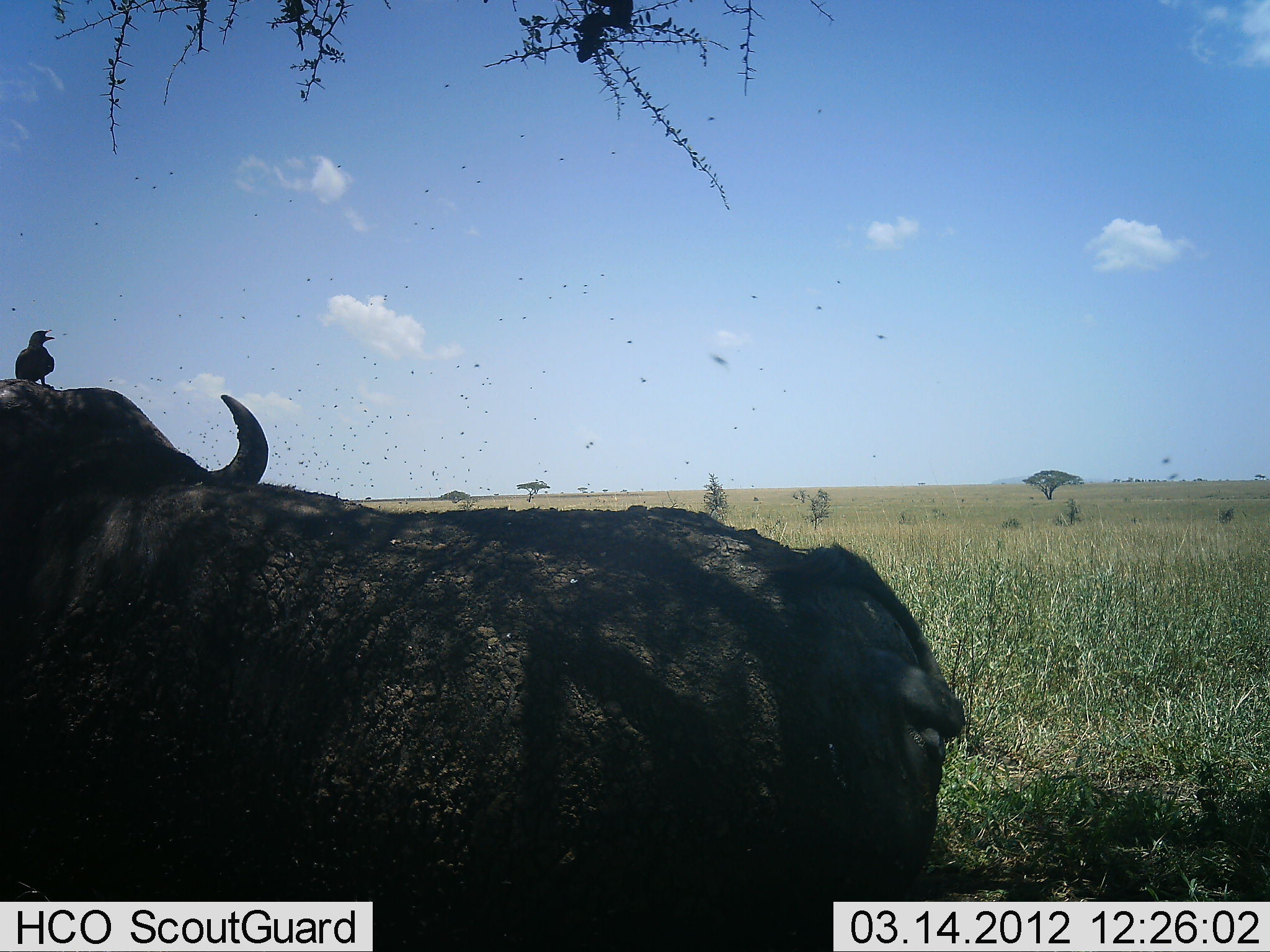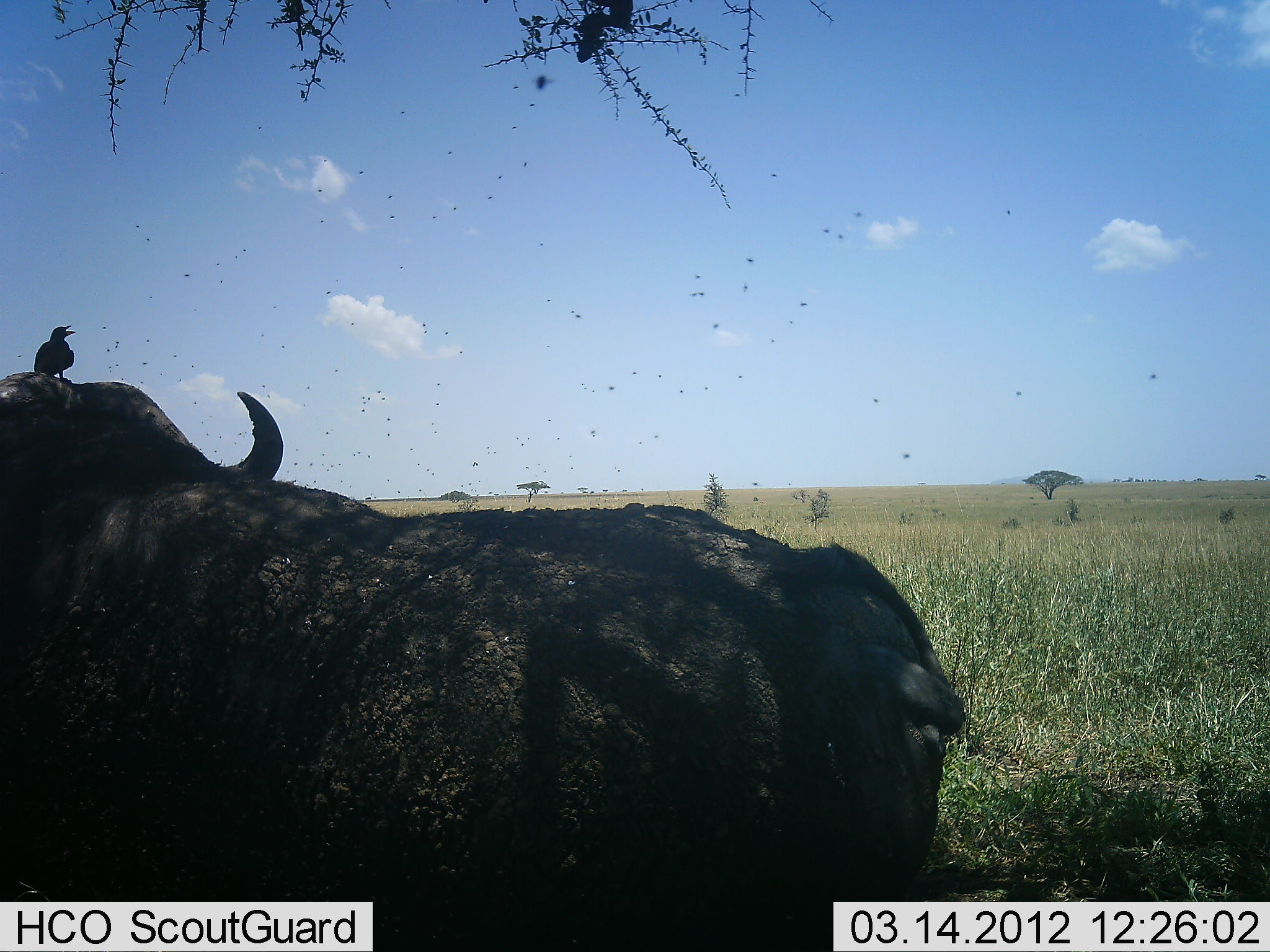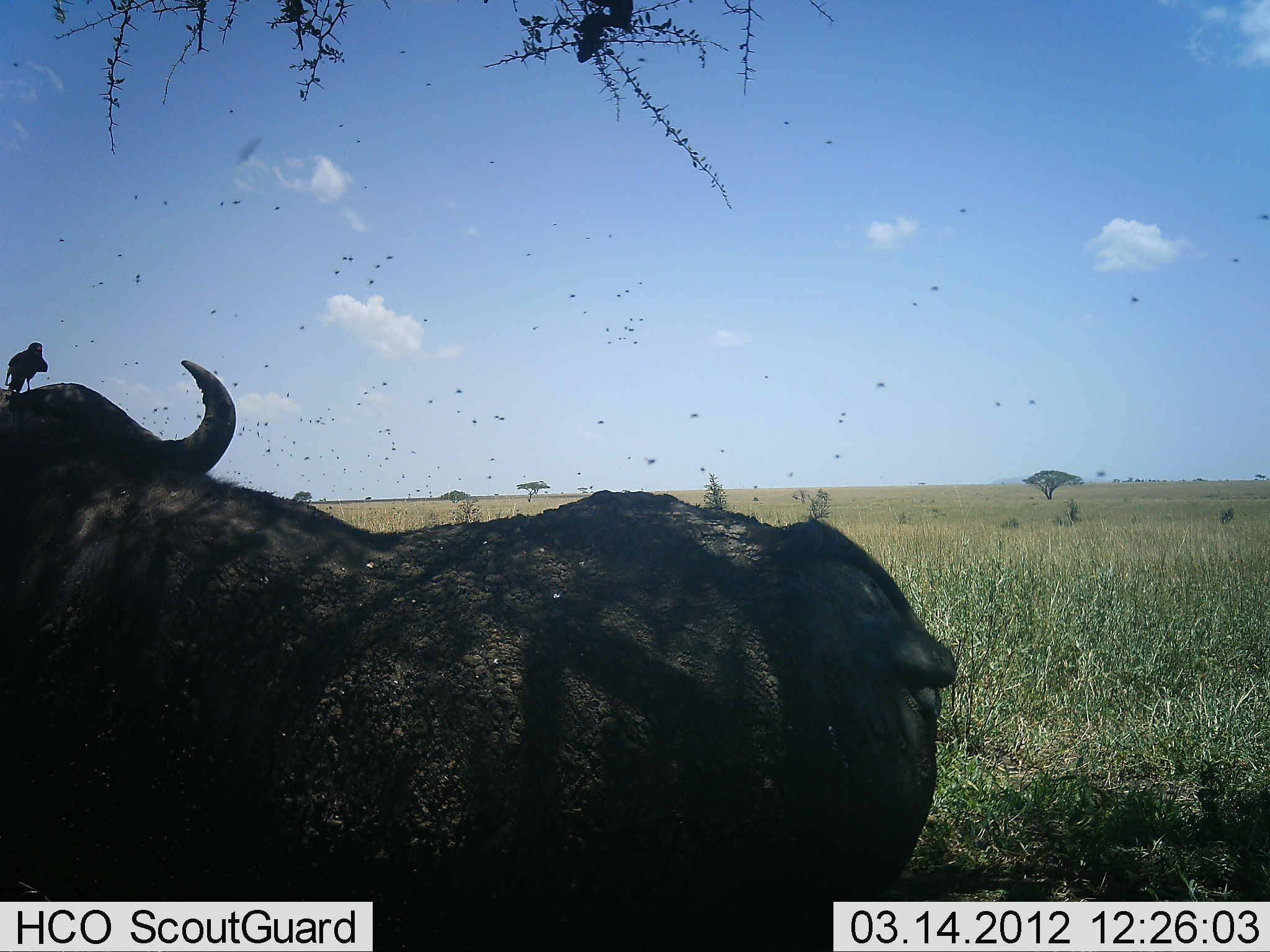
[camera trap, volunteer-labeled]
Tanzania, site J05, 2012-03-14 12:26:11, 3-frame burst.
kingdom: Animalia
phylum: Chordata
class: Mammalia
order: Artiodactyla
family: Bovidae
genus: Syncerus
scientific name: Syncerus caffer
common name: cape buffalo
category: buffalo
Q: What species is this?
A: Buffalo (cape buffalo) (Syncerus caffer).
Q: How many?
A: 1.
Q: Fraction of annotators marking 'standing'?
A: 62%.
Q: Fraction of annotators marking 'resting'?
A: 44%.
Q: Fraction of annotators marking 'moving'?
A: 3%.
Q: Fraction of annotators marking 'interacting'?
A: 0%.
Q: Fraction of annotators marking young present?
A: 0%.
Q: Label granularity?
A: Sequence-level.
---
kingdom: Animalia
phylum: Chordata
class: Aves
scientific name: Aves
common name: bird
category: otherbird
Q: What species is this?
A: Otherbird (bird) (Aves).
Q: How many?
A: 1.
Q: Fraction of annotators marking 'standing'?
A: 75%.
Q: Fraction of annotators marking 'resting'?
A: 4%.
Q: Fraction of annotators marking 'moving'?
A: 8%.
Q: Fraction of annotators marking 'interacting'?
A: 17%.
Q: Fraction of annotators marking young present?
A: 0%.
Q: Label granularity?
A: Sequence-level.